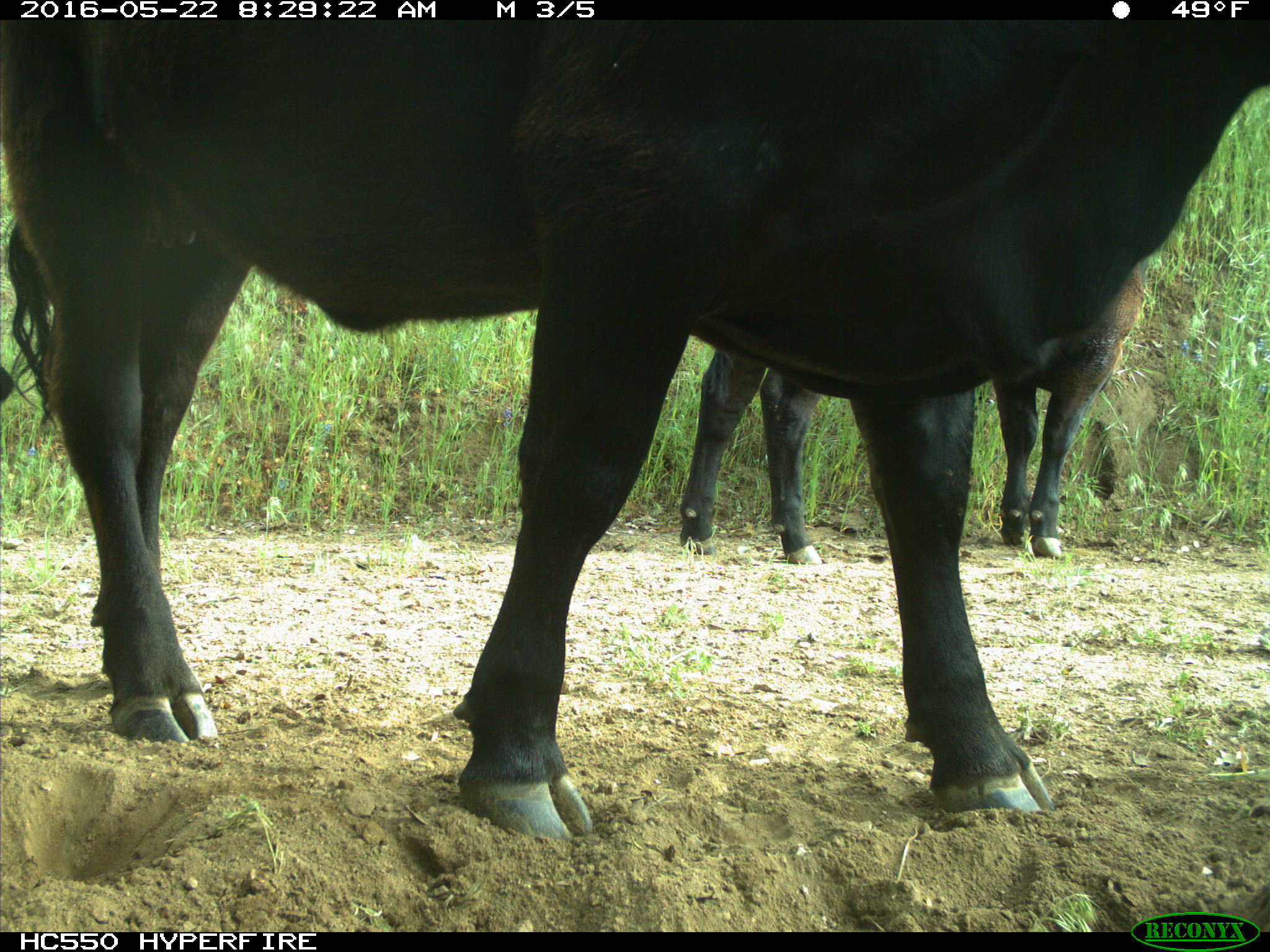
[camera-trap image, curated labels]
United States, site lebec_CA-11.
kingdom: Animalia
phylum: Chordata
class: Mammalia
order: Artiodactyla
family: Bovidae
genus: Bos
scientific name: Bos taurus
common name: domestic cow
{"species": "Bos taurus (domestic cow)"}